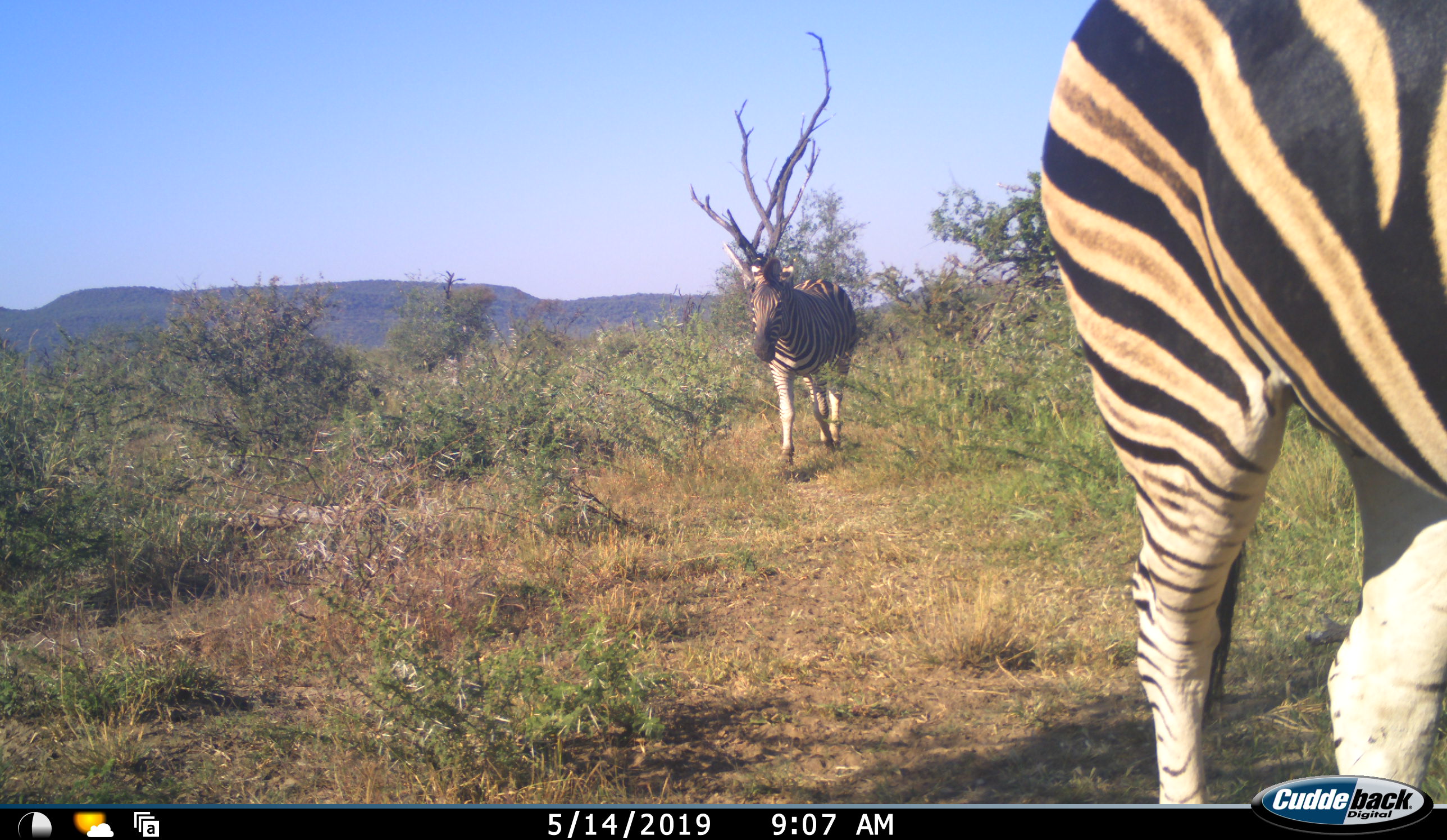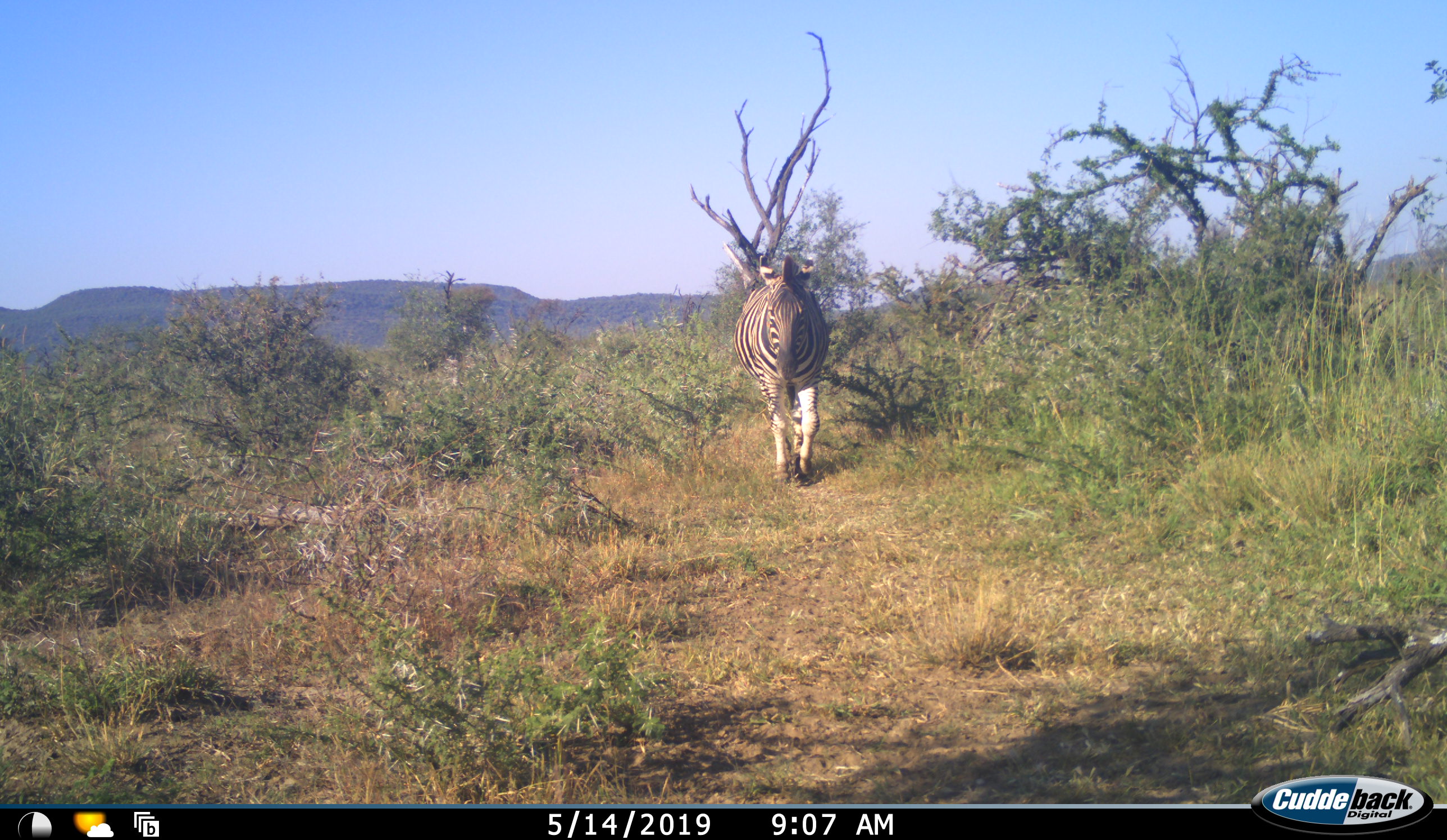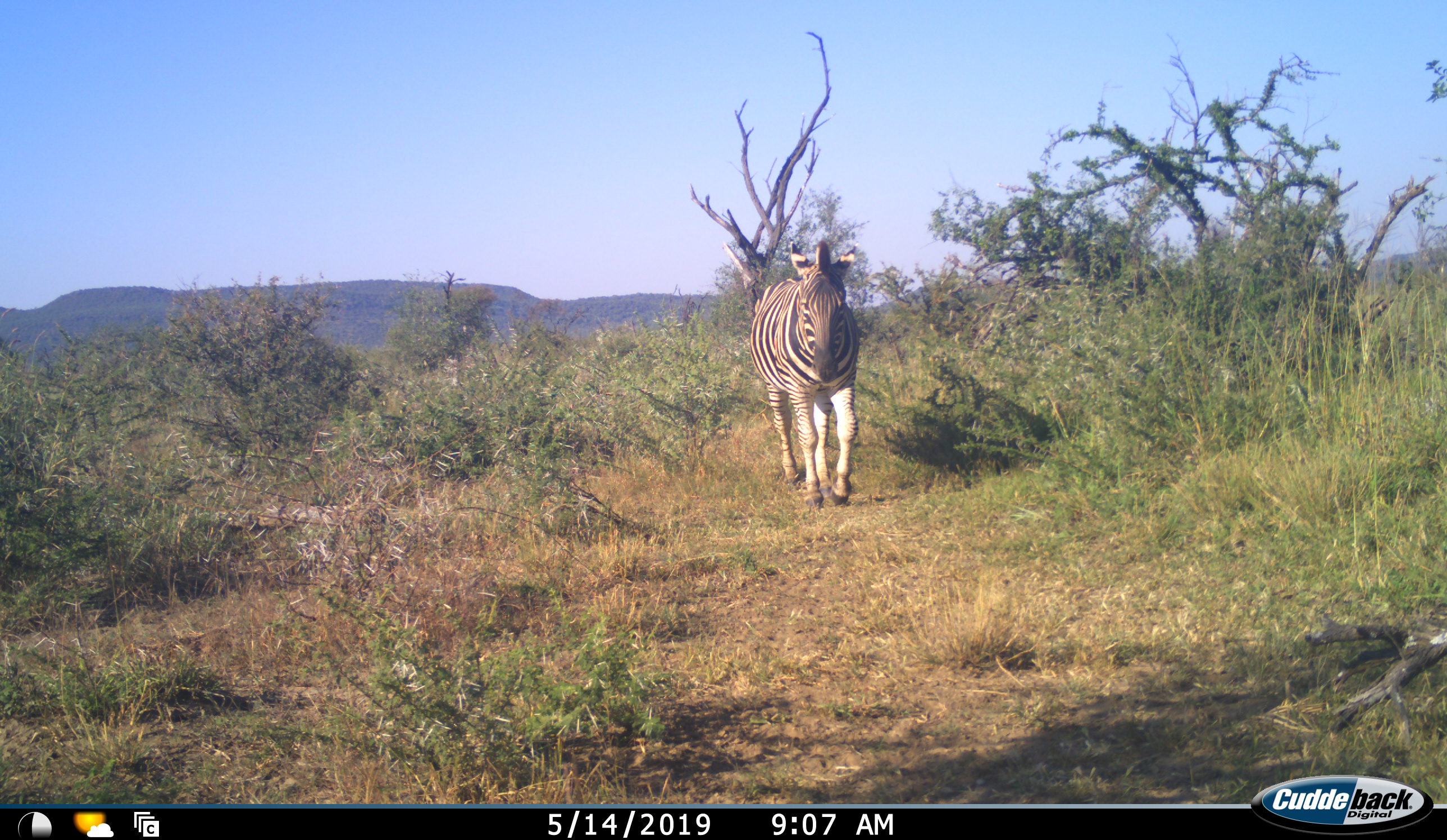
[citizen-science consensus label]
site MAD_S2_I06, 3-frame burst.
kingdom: Animalia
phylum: Chordata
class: Mammalia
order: Perissodactyla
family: Equidae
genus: Equus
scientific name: Equus quagga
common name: plains zebra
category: zebraplains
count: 2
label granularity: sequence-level